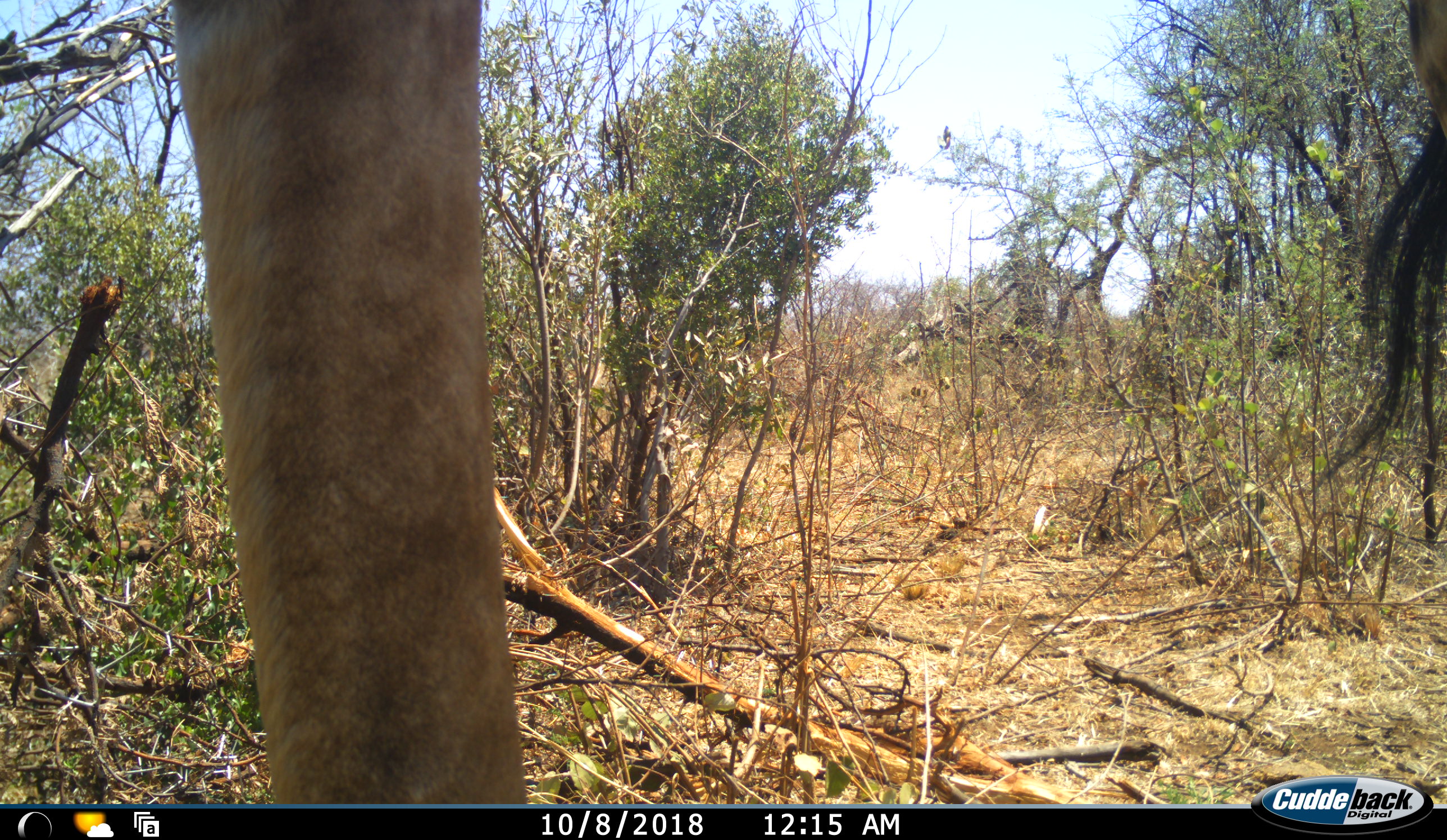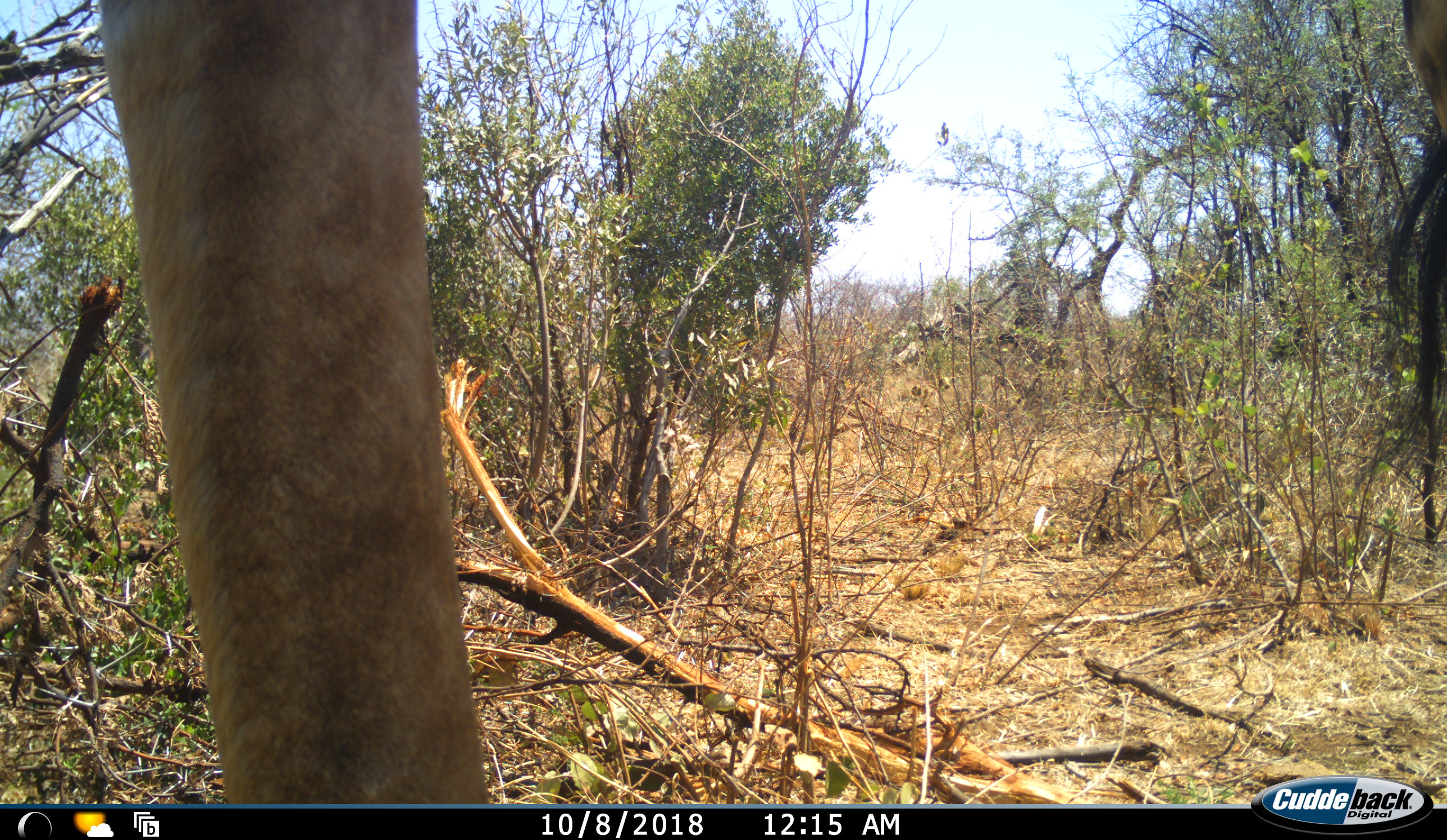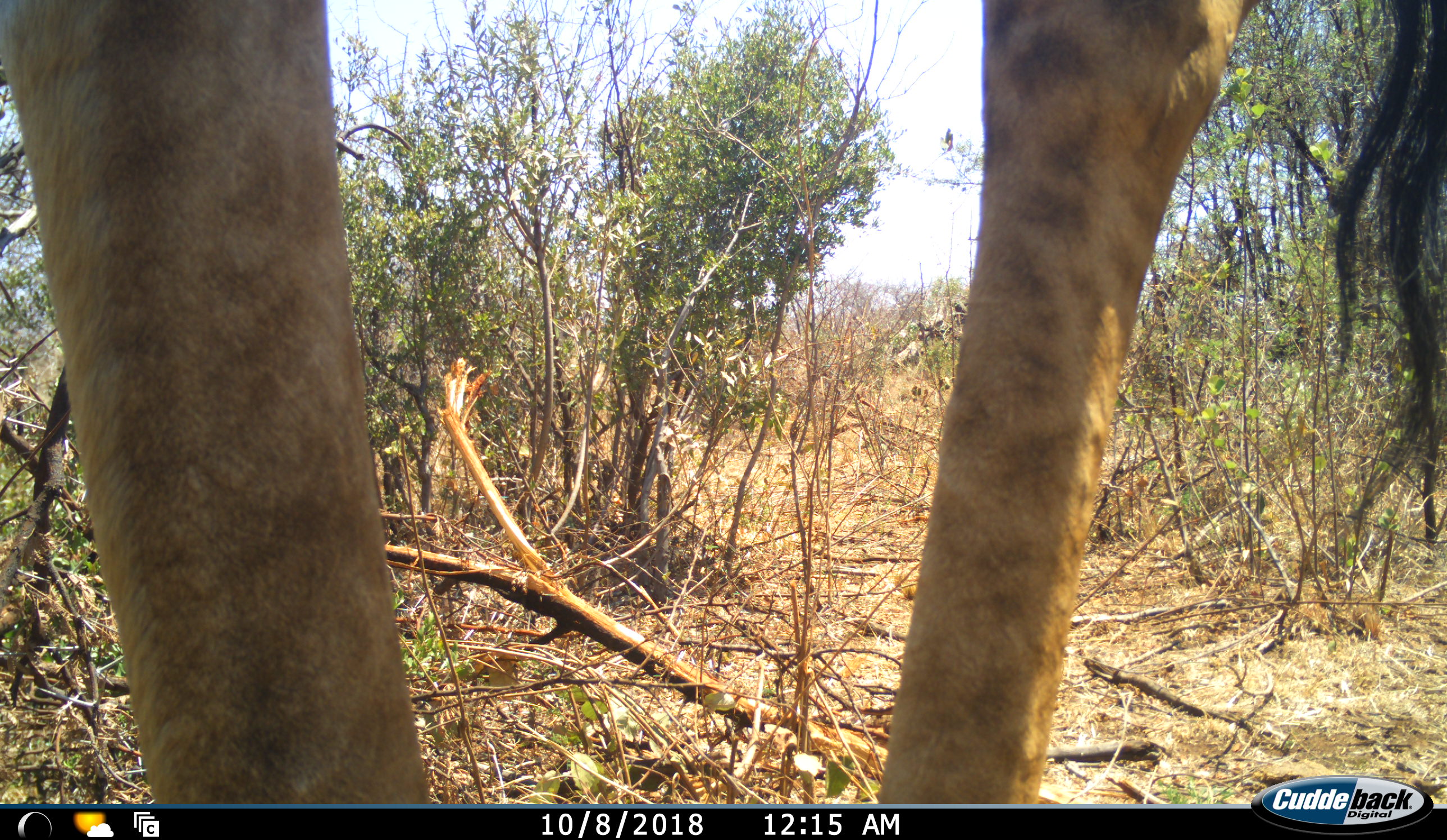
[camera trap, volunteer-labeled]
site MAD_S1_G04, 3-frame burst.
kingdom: Animalia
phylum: Chordata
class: Mammalia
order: Artiodactyla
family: Giraffidae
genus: Giraffa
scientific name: Giraffa camelopardalis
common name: giraffe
Giraffe (Giraffa camelopardalis), count 1. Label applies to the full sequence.